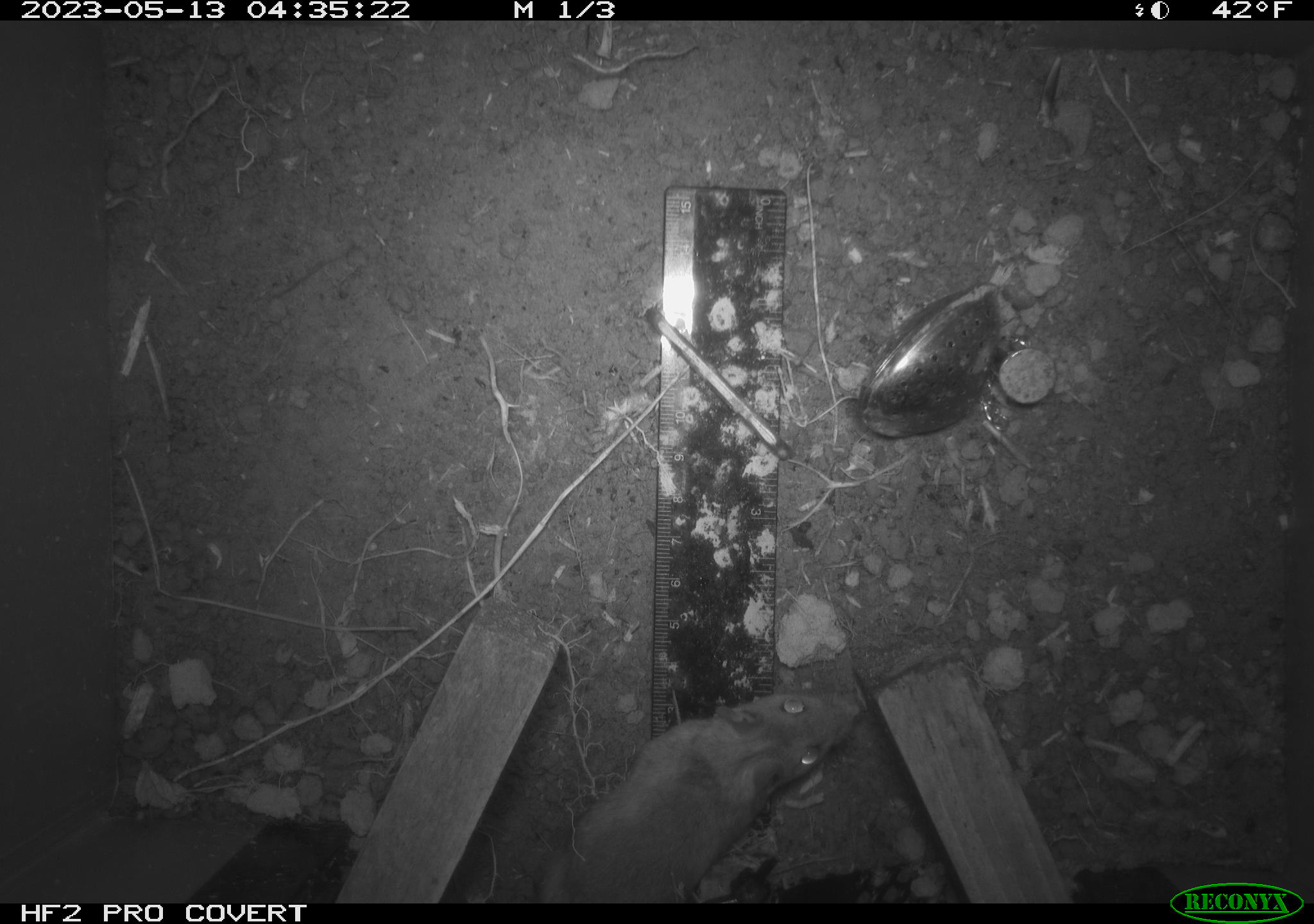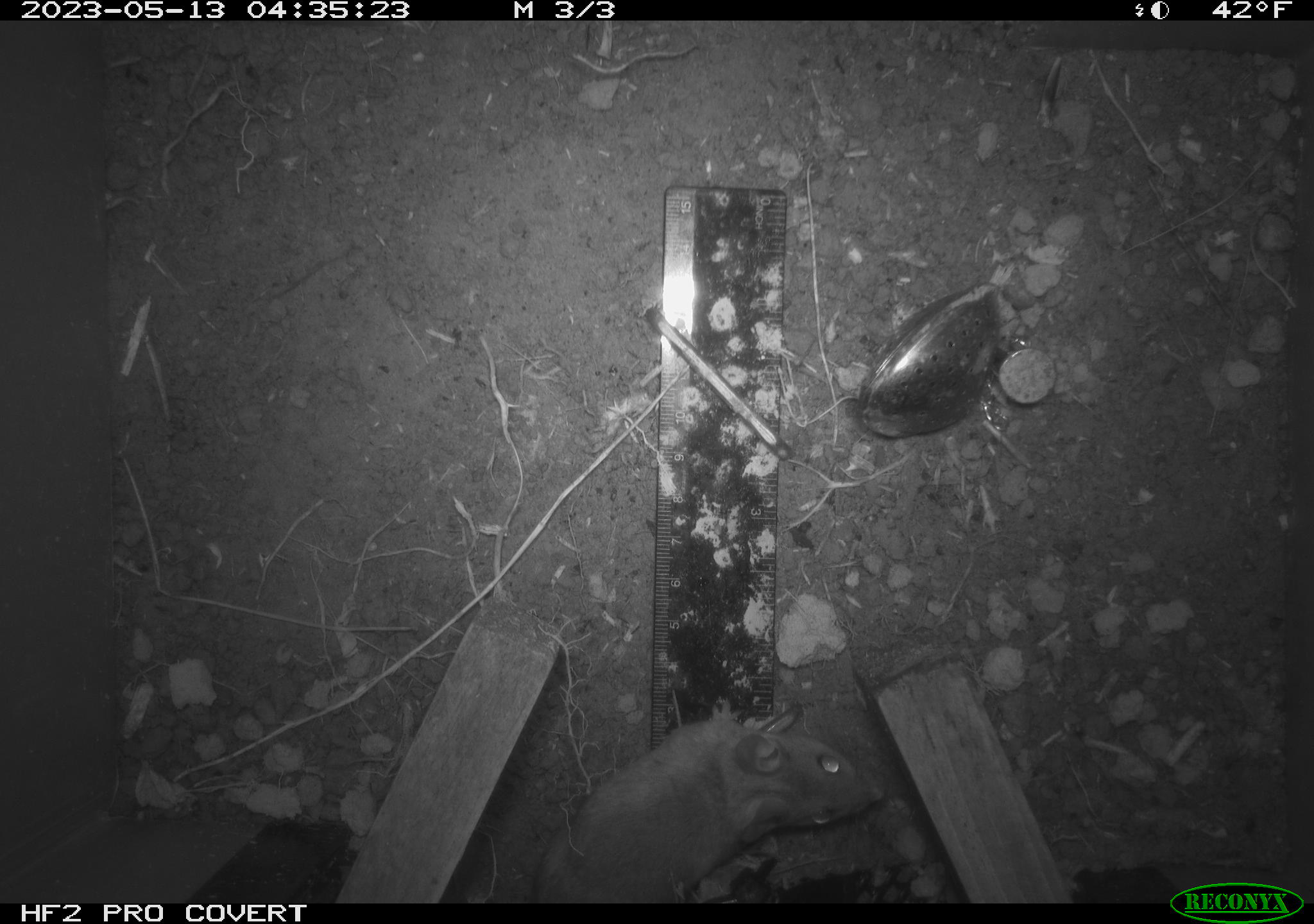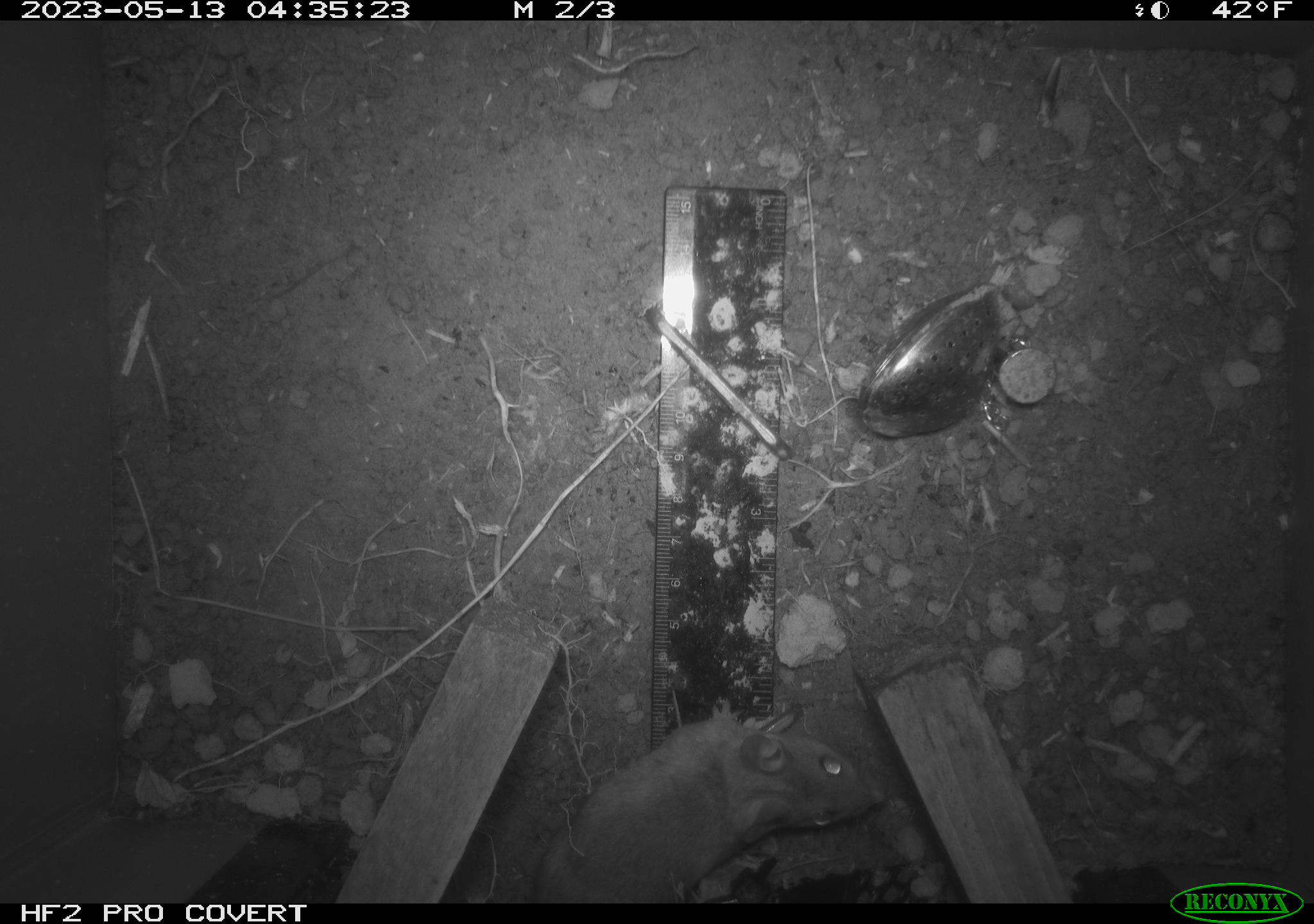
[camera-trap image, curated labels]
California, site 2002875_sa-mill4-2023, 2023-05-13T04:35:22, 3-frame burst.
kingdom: Animalia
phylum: Chordata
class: Mammalia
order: Rodentia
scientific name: Rodentia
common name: mouse species